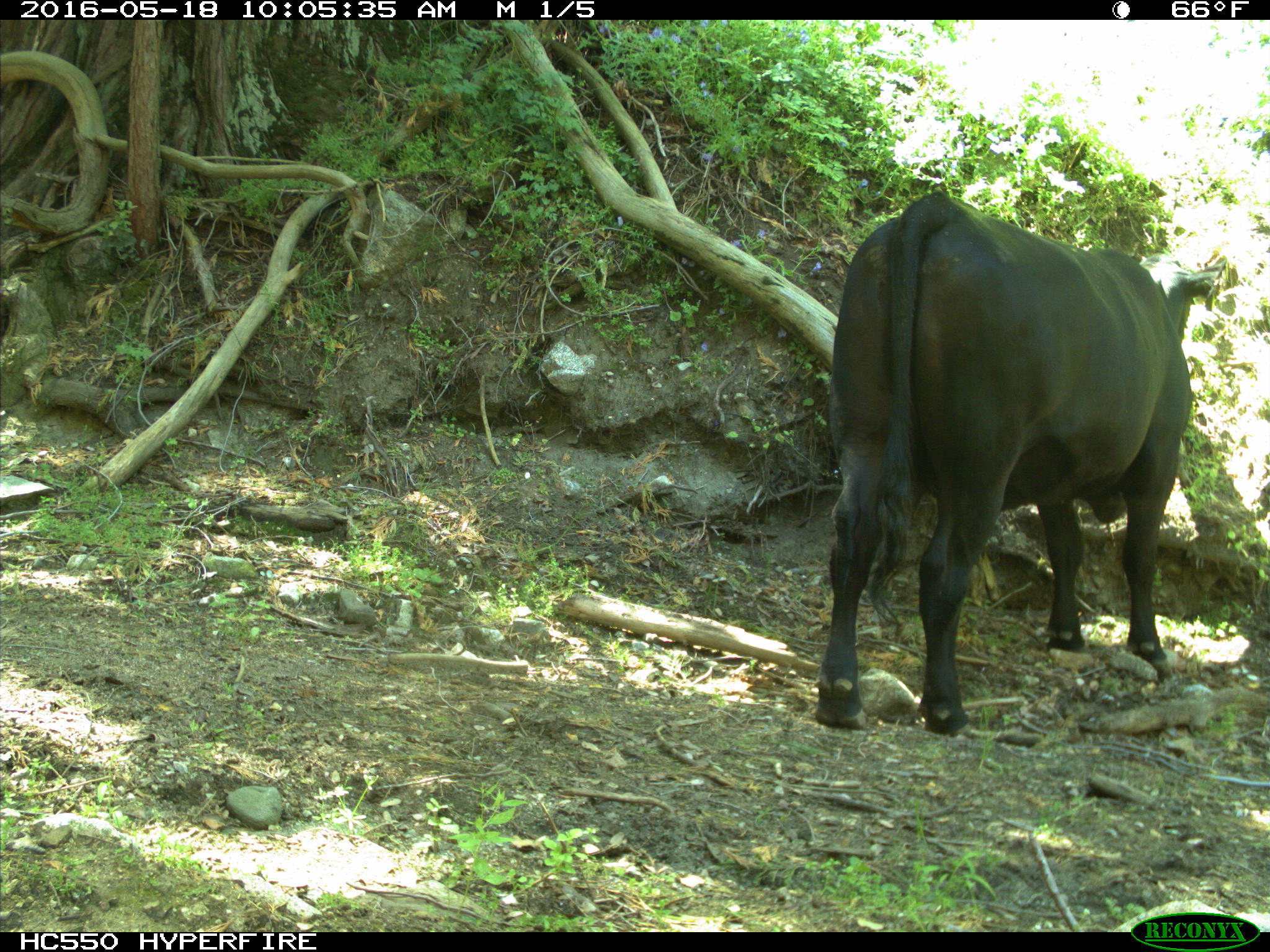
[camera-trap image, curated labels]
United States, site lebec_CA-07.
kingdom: Animalia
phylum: Chordata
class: Mammalia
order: Artiodactyla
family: Bovidae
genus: Bos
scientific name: Bos taurus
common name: domestic cow